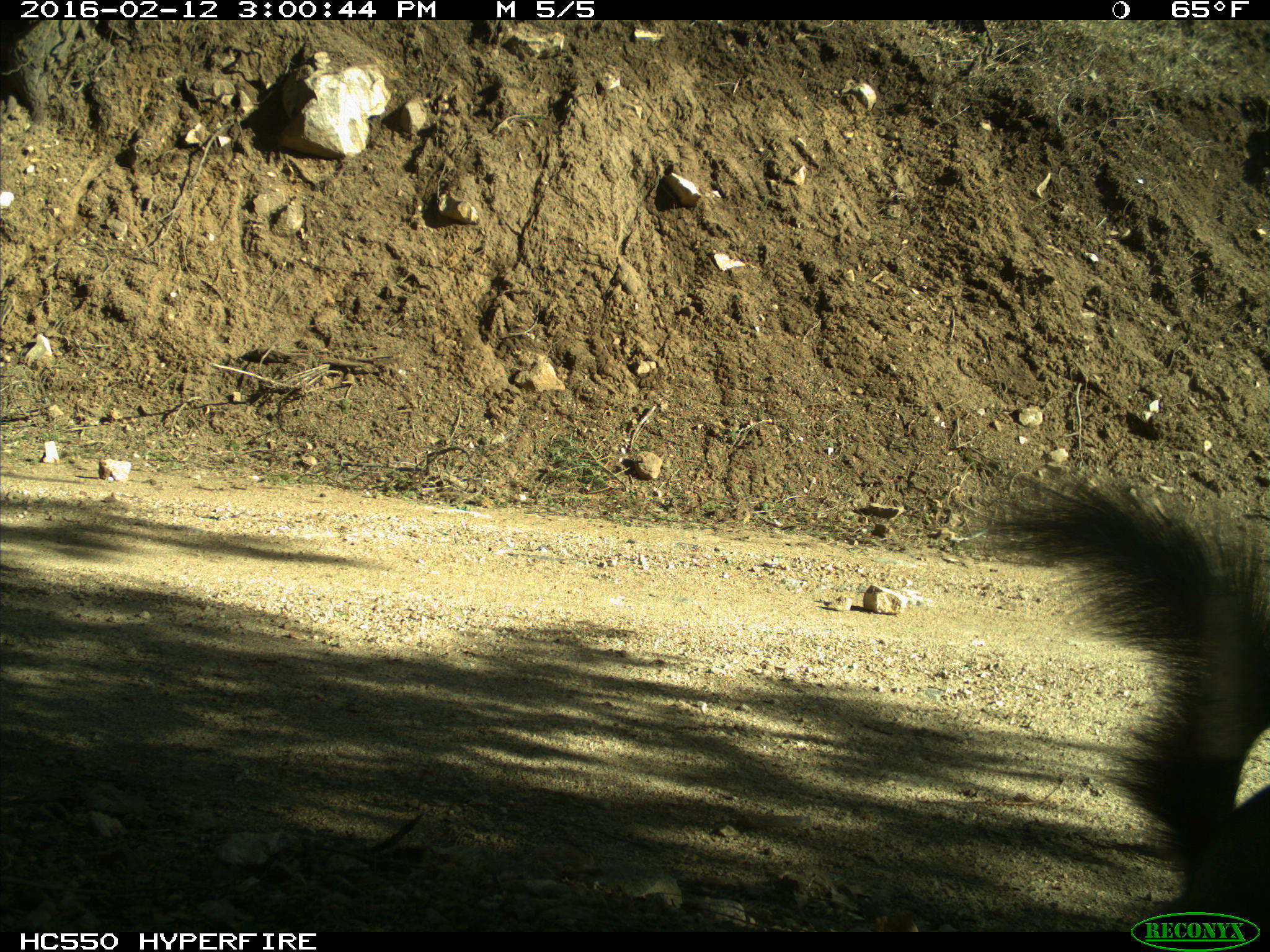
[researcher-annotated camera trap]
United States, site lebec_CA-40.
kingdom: Animalia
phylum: Chordata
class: Mammalia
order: Rodentia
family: Sciuridae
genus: Sciurus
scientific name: Sciurus carolinensis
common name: eastern gray squirrel